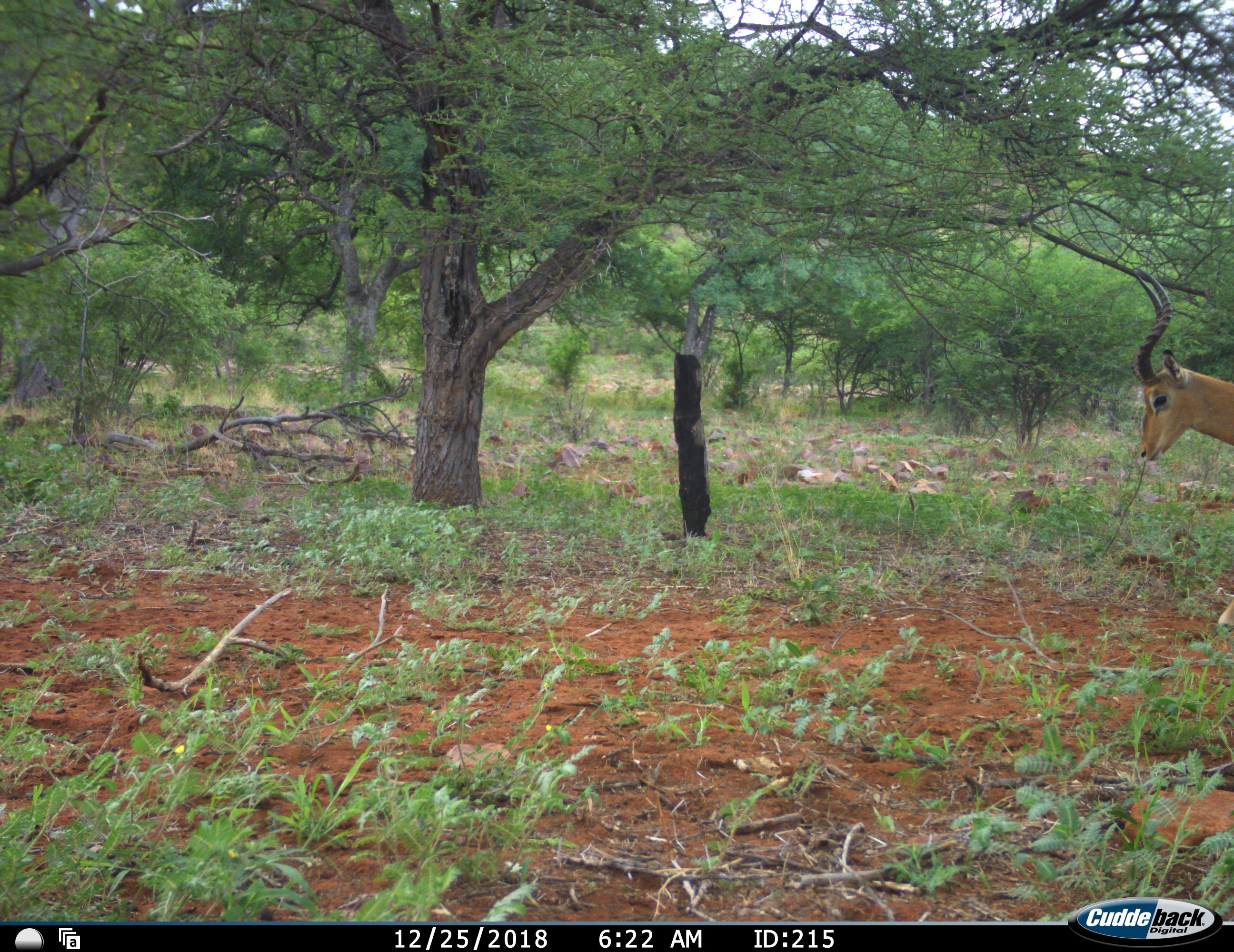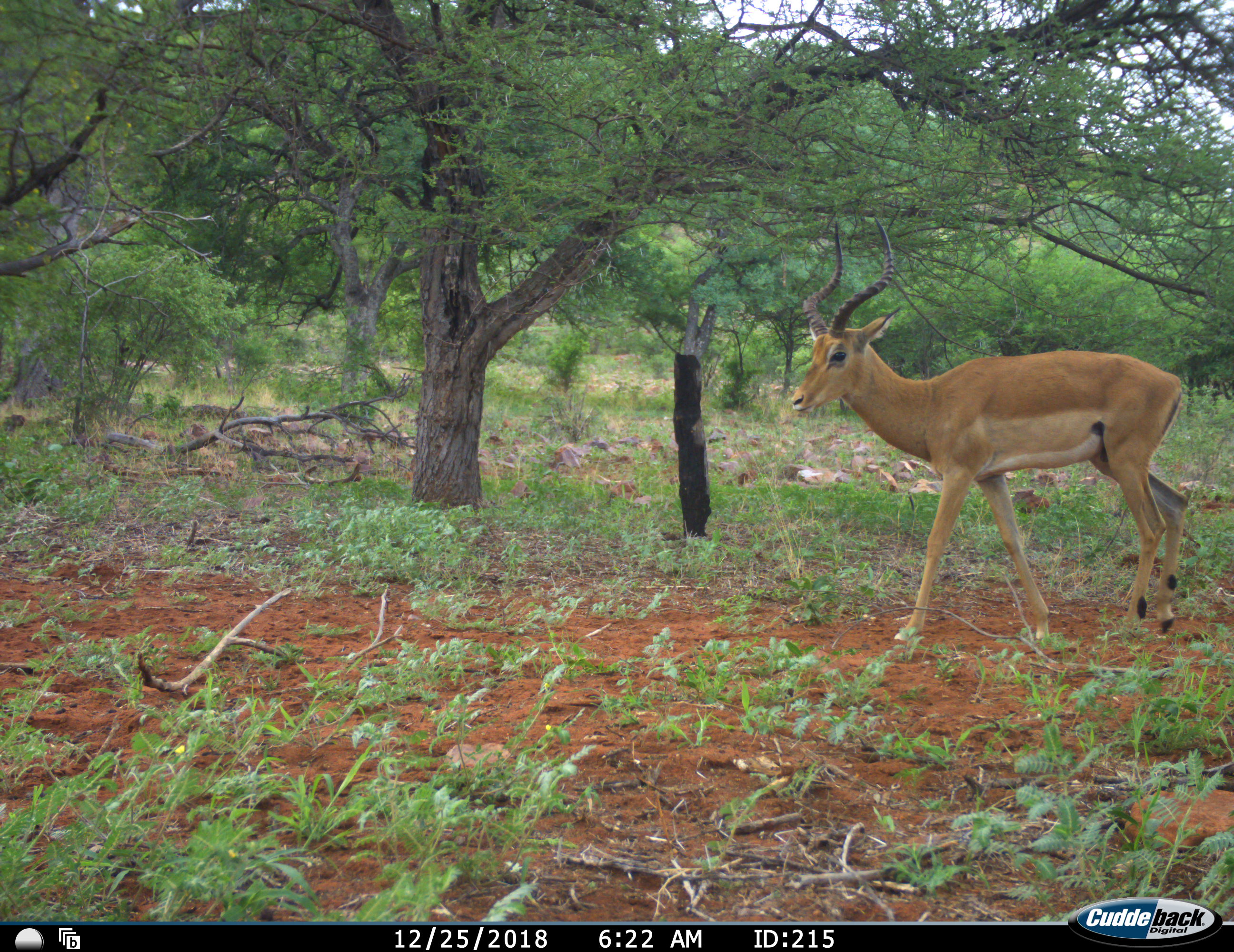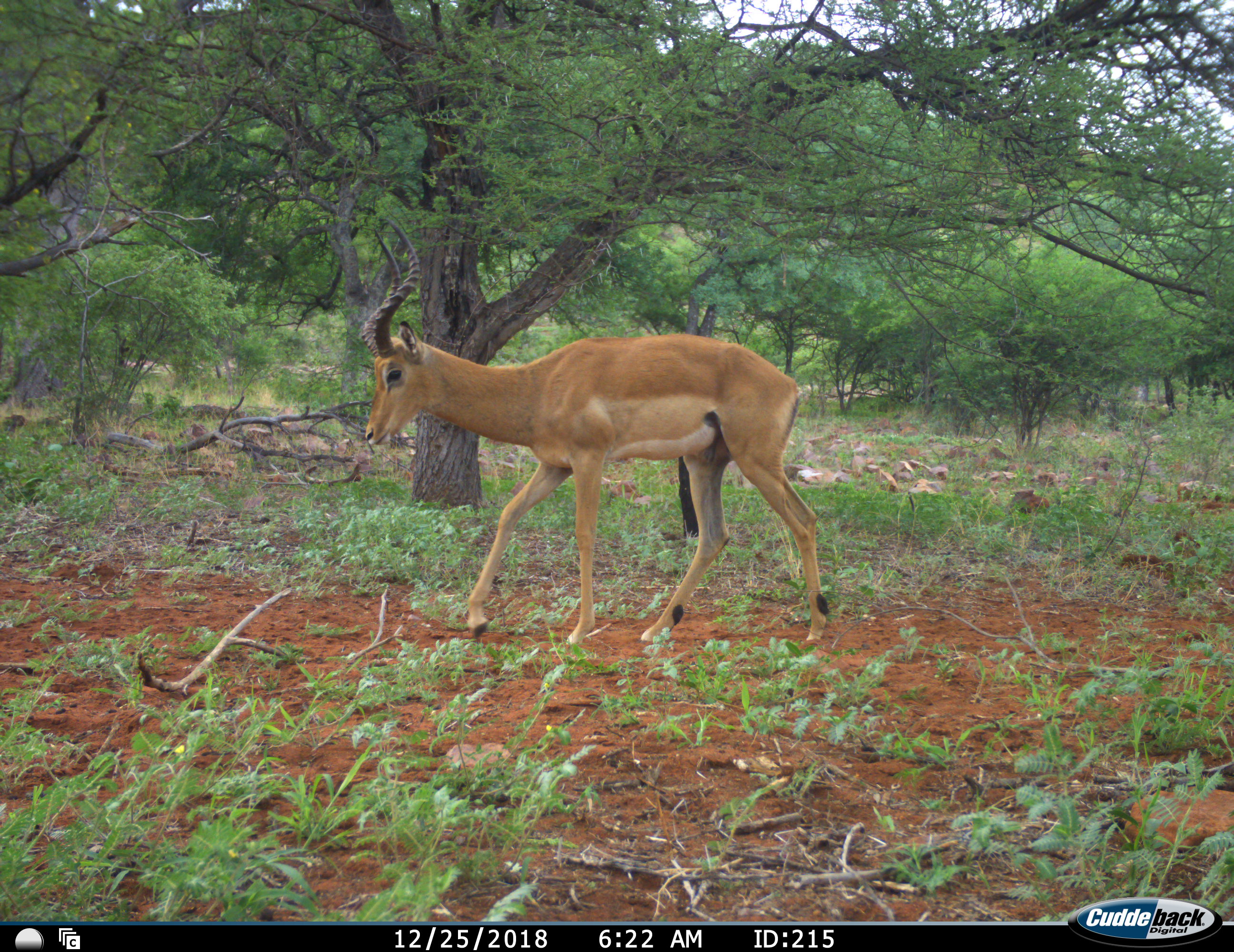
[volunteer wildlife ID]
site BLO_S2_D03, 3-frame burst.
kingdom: Animalia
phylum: Chordata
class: Mammalia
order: Artiodactyla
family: Bovidae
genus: Aepyceros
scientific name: Aepyceros melampus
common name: impala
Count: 1.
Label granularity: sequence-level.